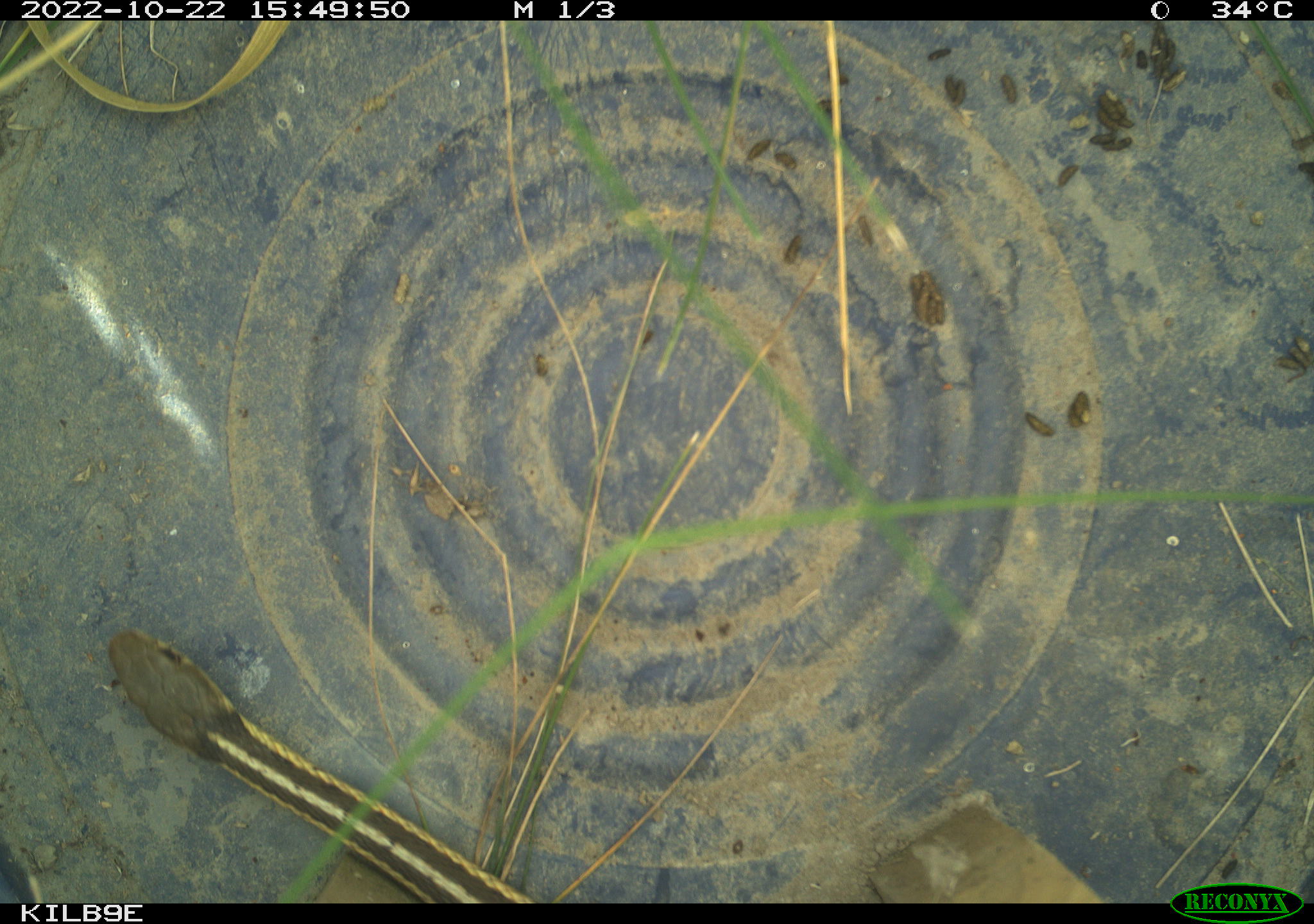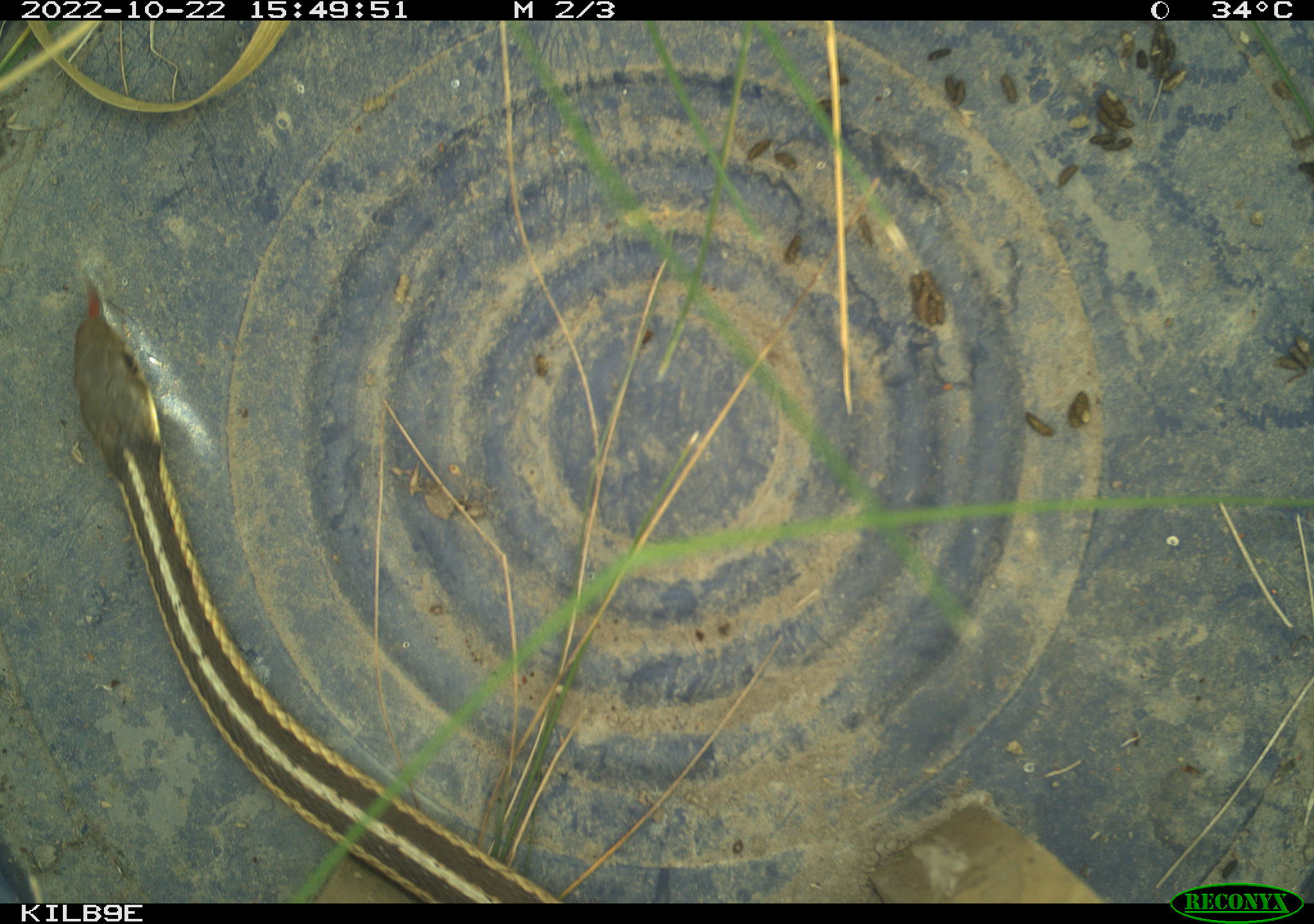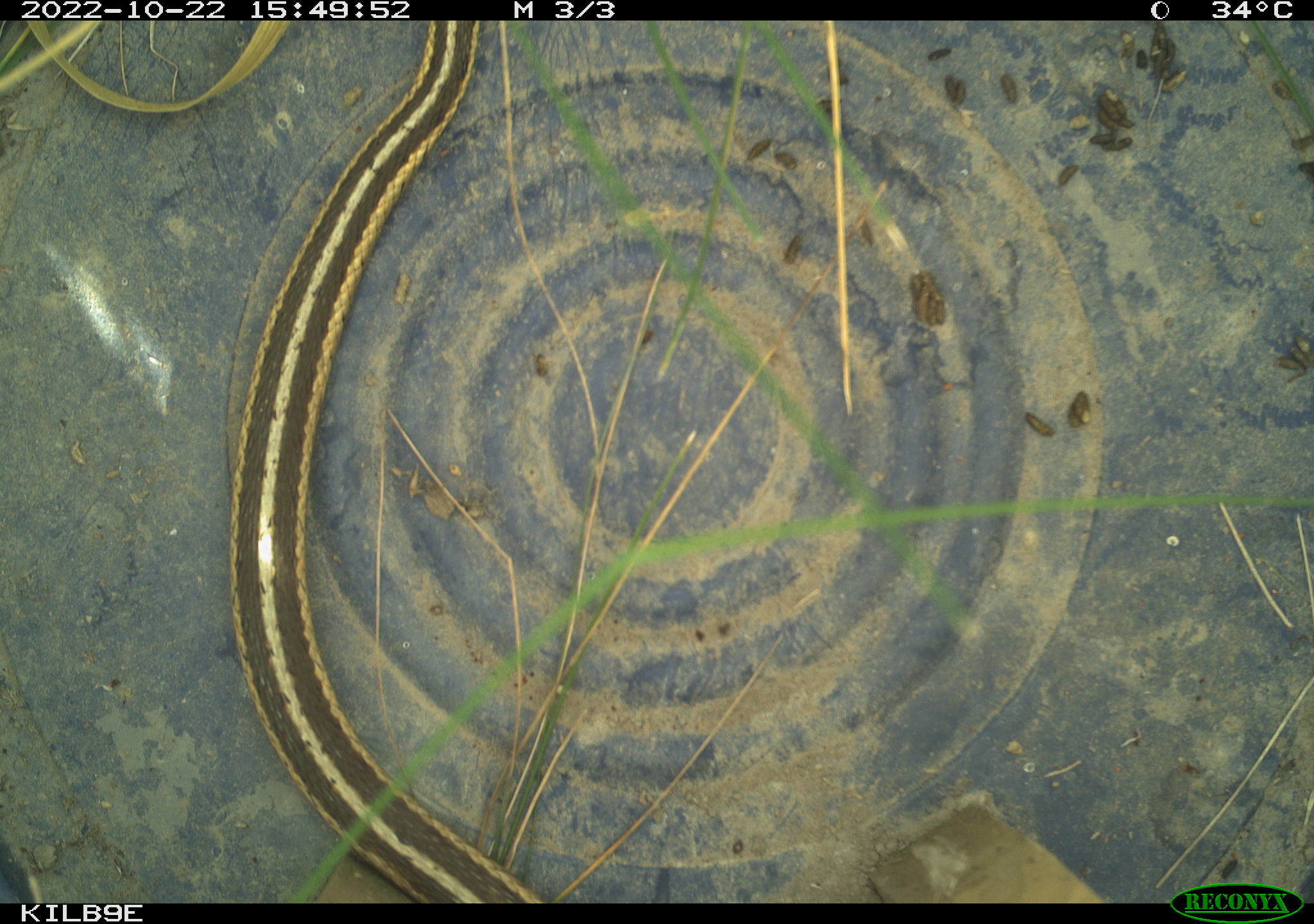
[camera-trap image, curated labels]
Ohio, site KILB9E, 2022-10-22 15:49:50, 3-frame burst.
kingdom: Animalia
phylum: Chordata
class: Reptilia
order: Squamata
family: Colubridae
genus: Thamnophis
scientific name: Thamnophis sirtalis sirtalis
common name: eastern gartersnake